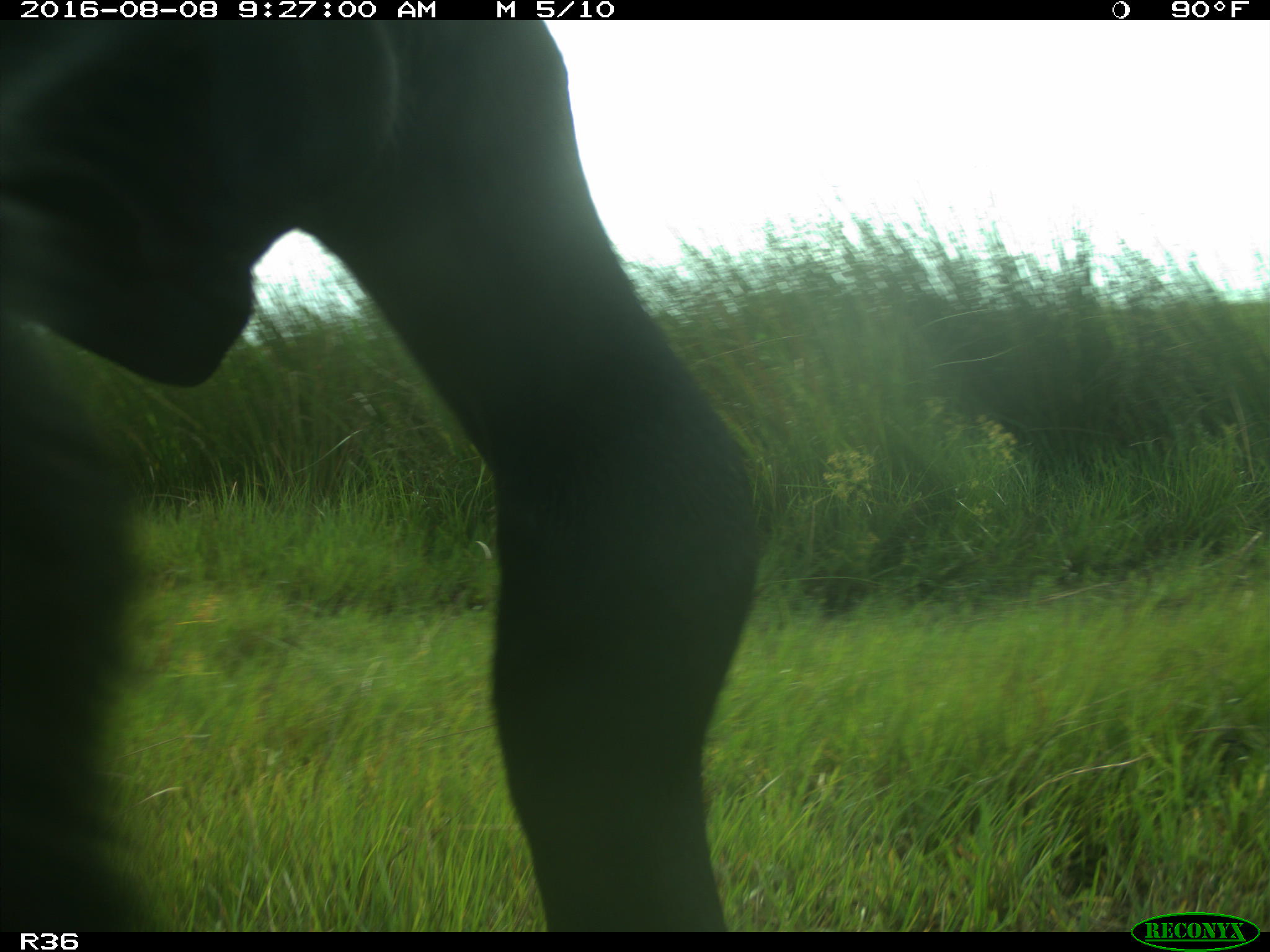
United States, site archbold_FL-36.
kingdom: Animalia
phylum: Chordata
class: Mammalia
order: Artiodactyla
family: Bovidae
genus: Bos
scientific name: Bos taurus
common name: domestic cow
Bos taurus (domestic cow).